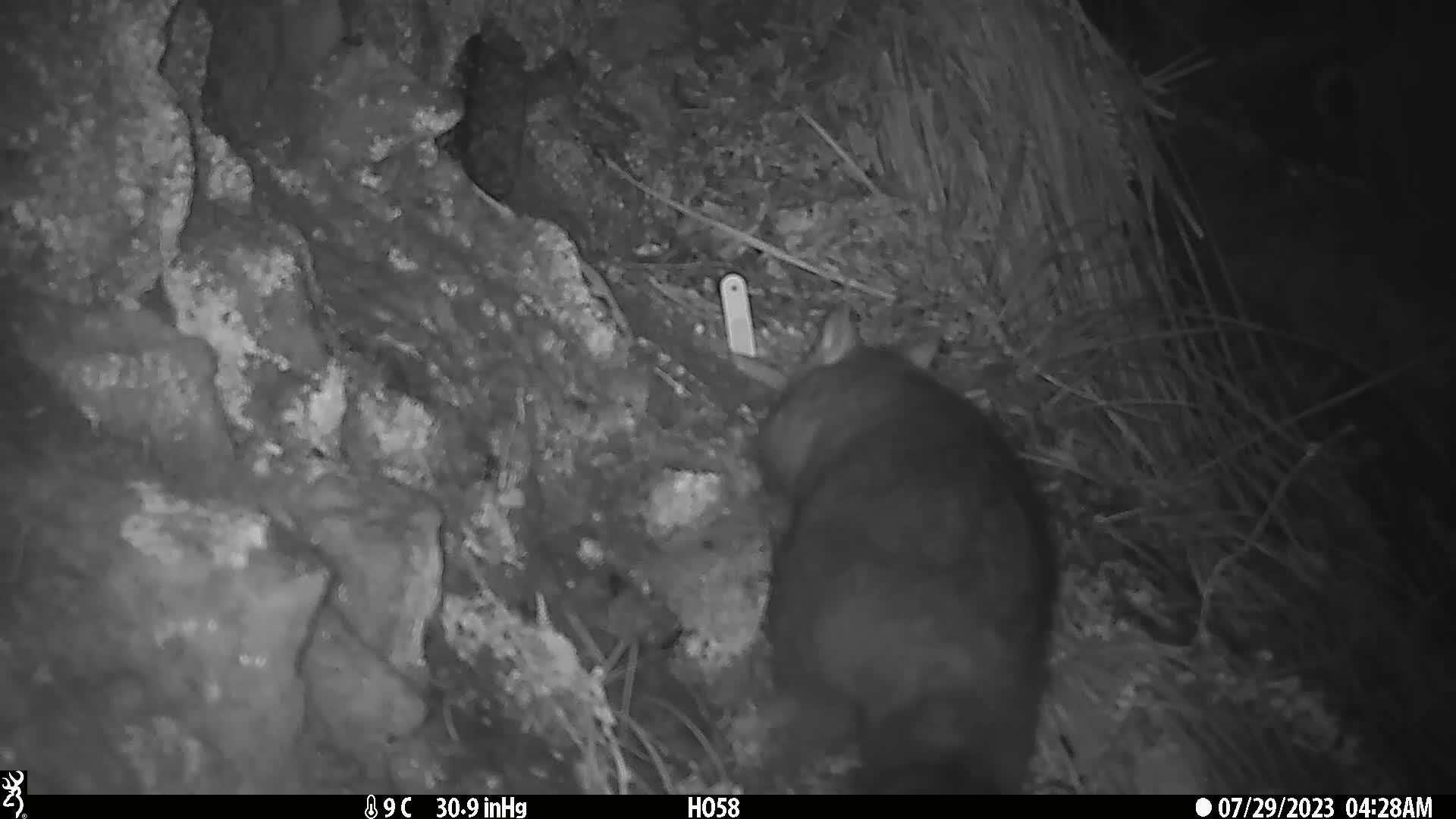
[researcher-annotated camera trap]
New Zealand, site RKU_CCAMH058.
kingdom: Animalia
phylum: Chordata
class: Mammalia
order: Diprotodontia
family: Phalangeridae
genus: Trichosurus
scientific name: Trichosurus vulpecula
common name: common brushtail possum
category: possum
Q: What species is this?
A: Possum (common brushtail possum) (Trichosurus vulpecula).